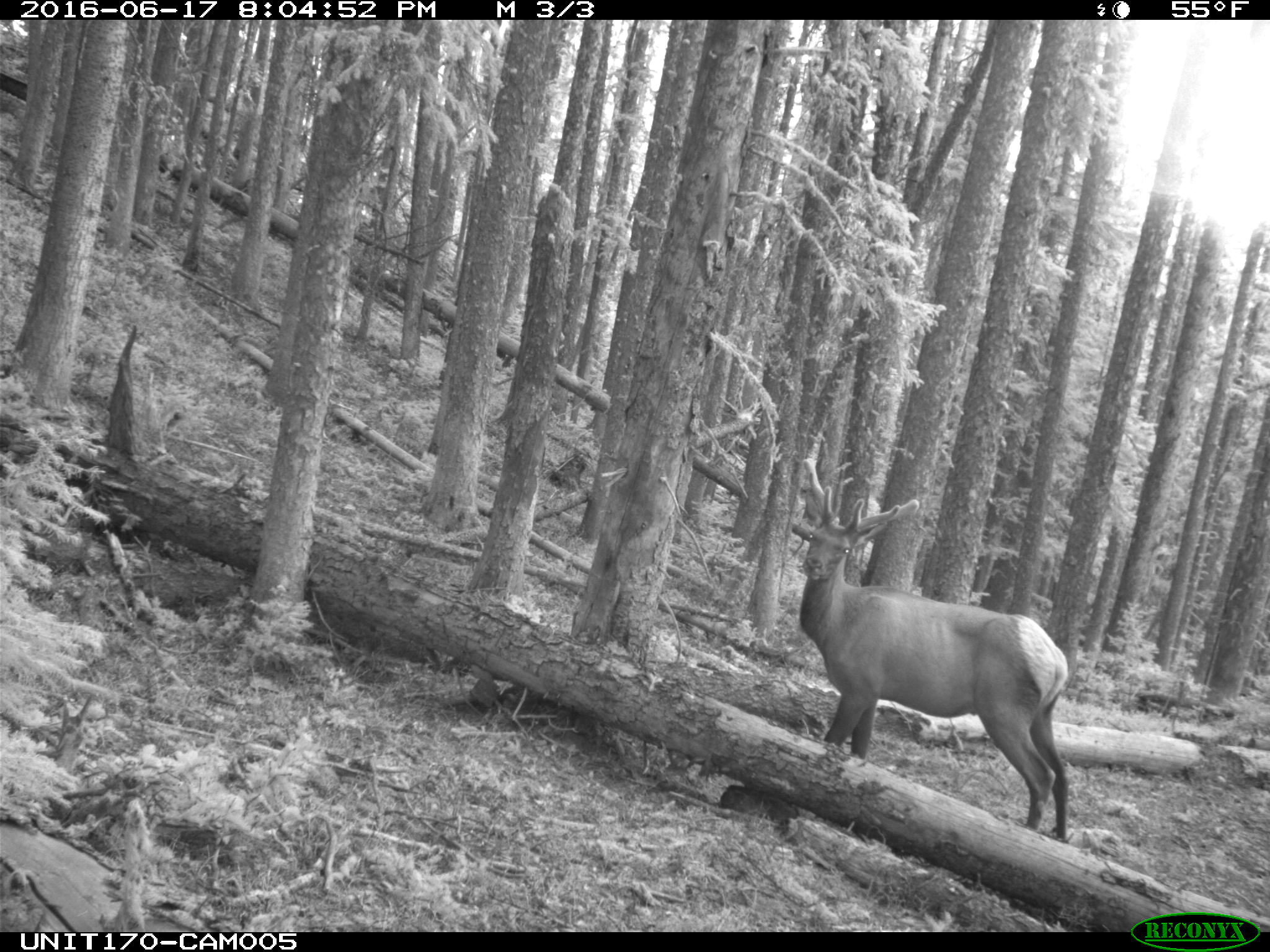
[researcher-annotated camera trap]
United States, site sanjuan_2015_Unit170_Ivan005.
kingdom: Animalia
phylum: Chordata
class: Mammalia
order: Artiodactyla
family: Cervidae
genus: Cervus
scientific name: Cervus elaphus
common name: red deer